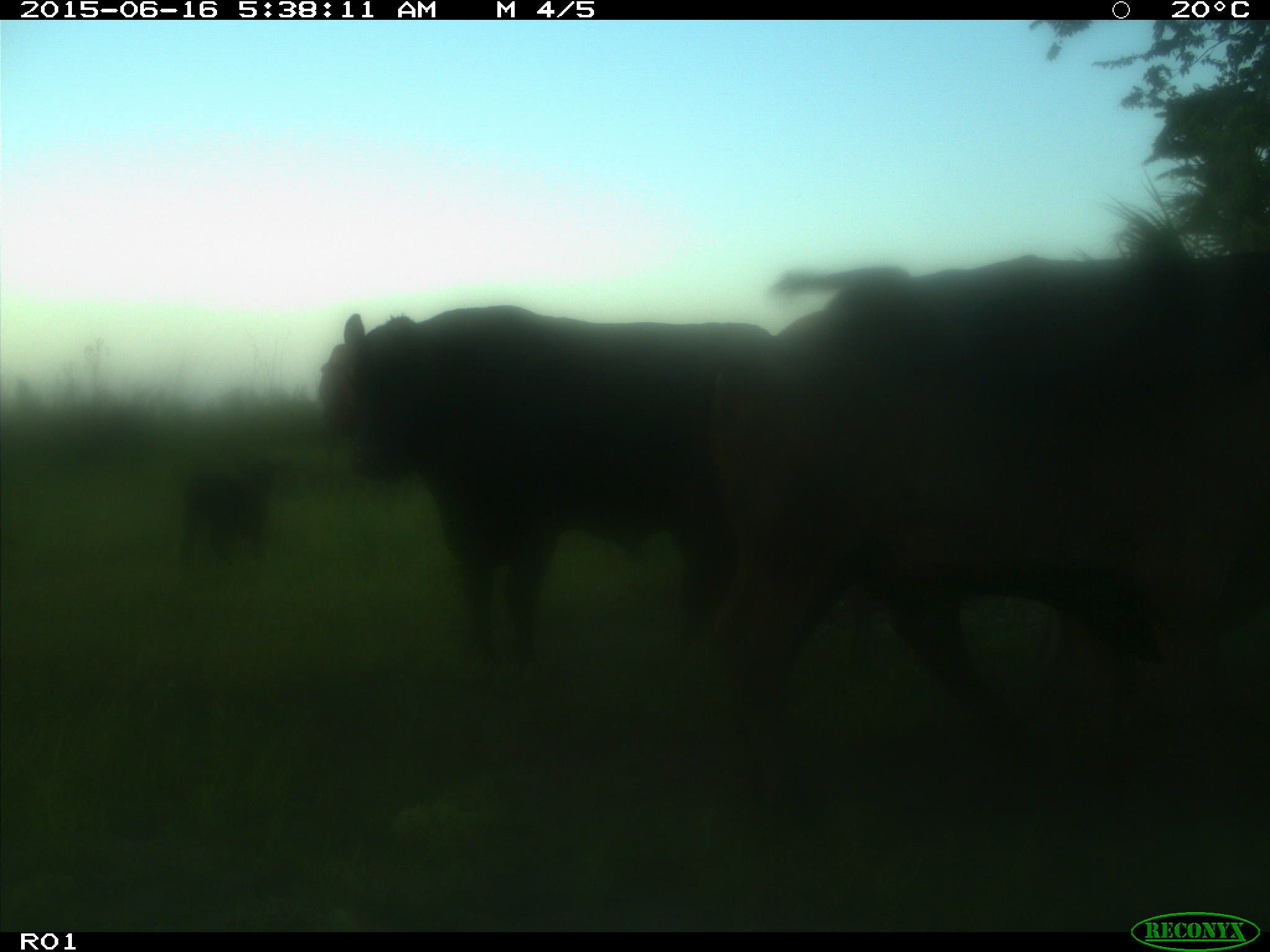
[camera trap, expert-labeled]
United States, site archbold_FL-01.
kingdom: Animalia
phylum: Chordata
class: Mammalia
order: Artiodactyla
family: Bovidae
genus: Bos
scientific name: Bos taurus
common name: domestic cow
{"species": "Bos taurus (domestic cow)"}